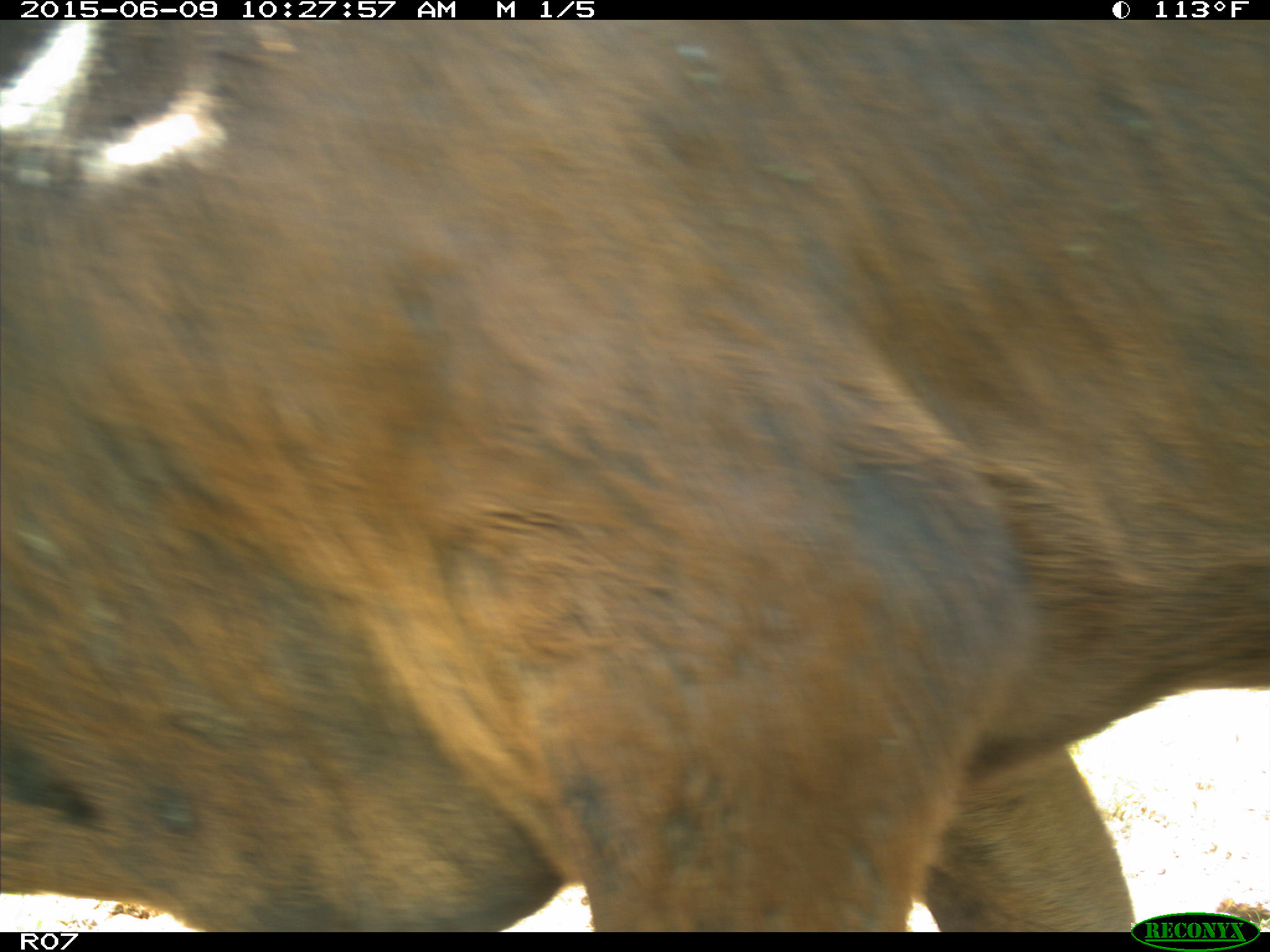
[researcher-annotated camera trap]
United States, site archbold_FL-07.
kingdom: Animalia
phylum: Chordata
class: Mammalia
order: Artiodactyla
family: Bovidae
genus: Bos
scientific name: Bos taurus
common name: domestic cow